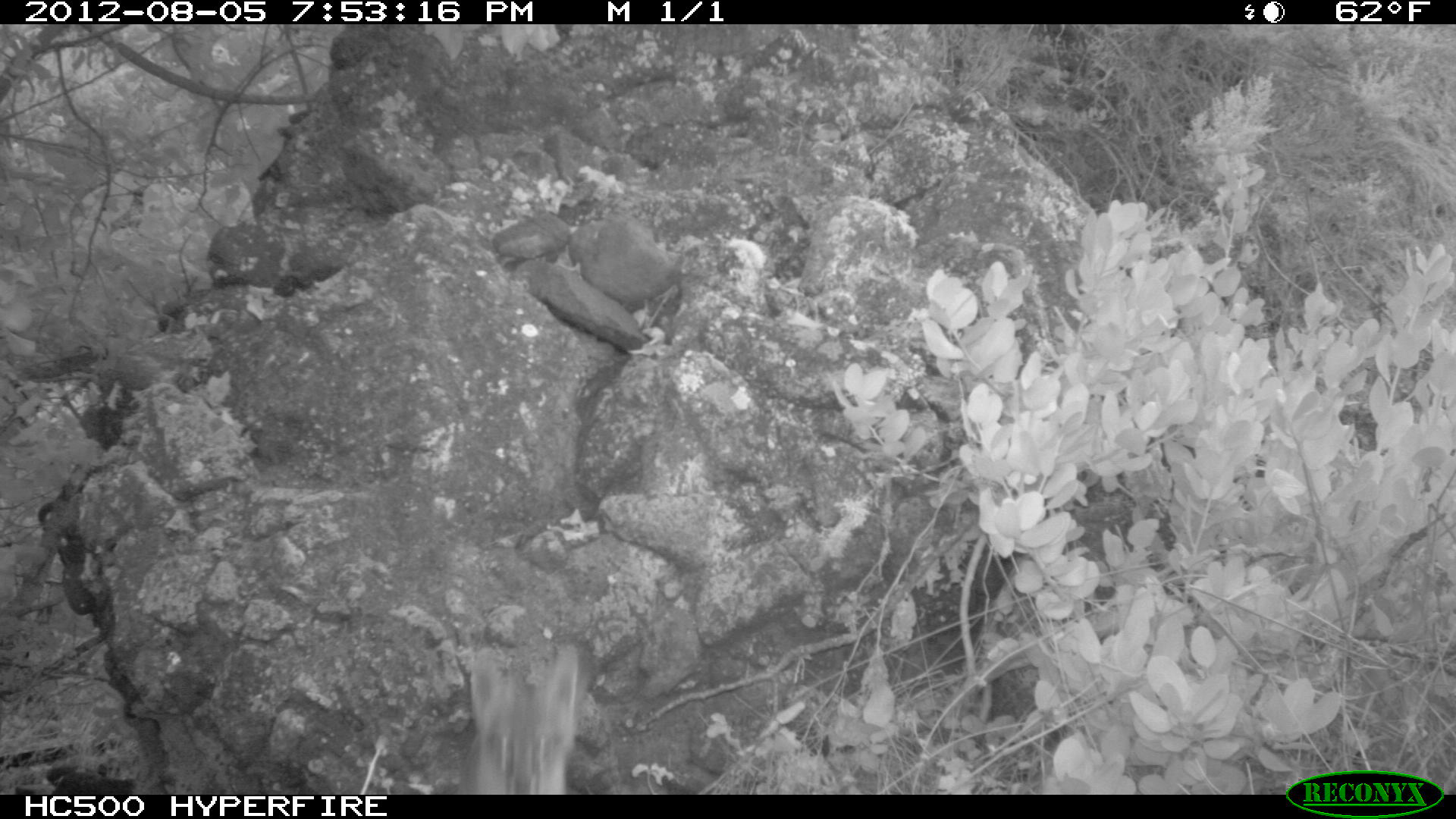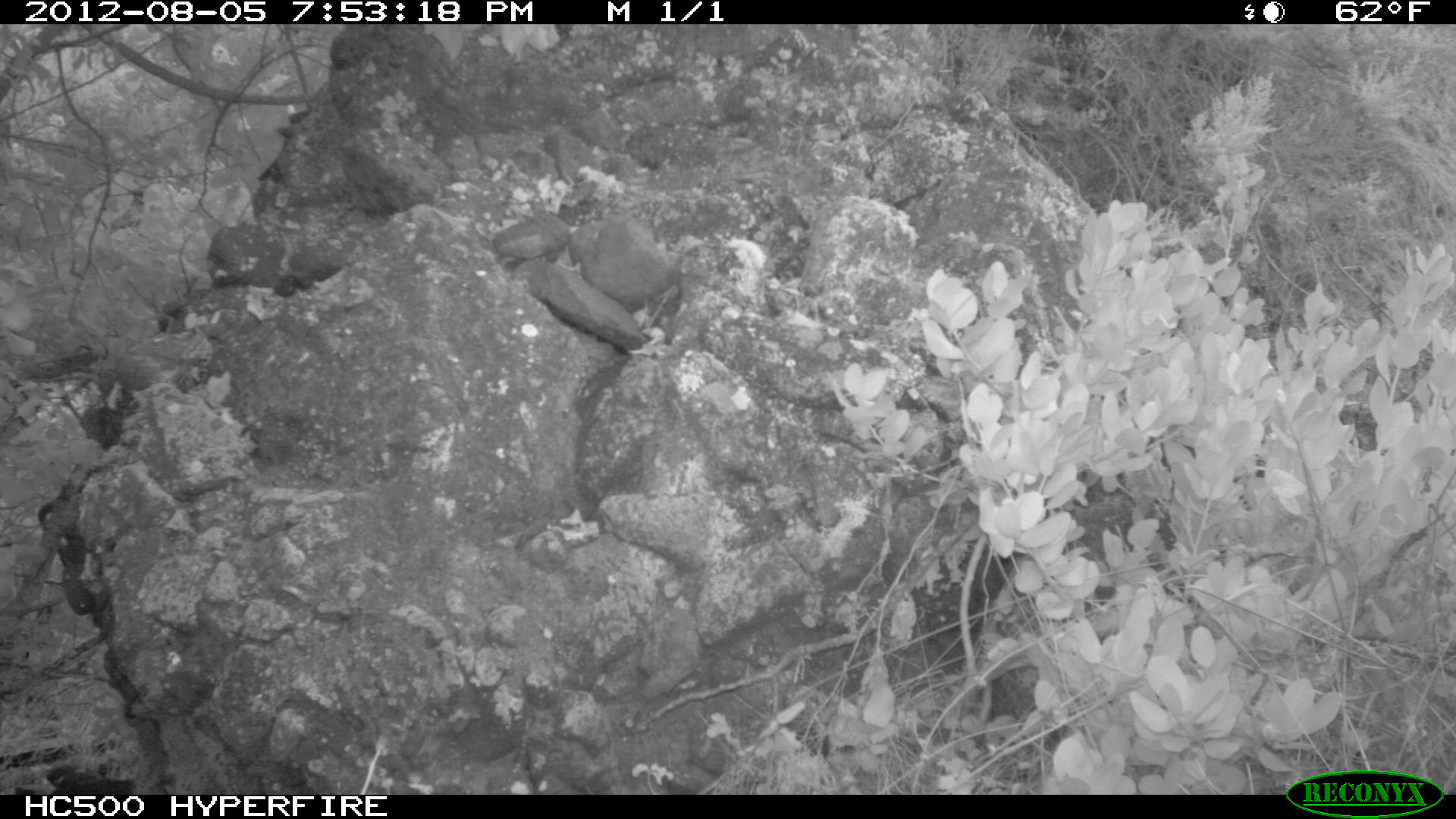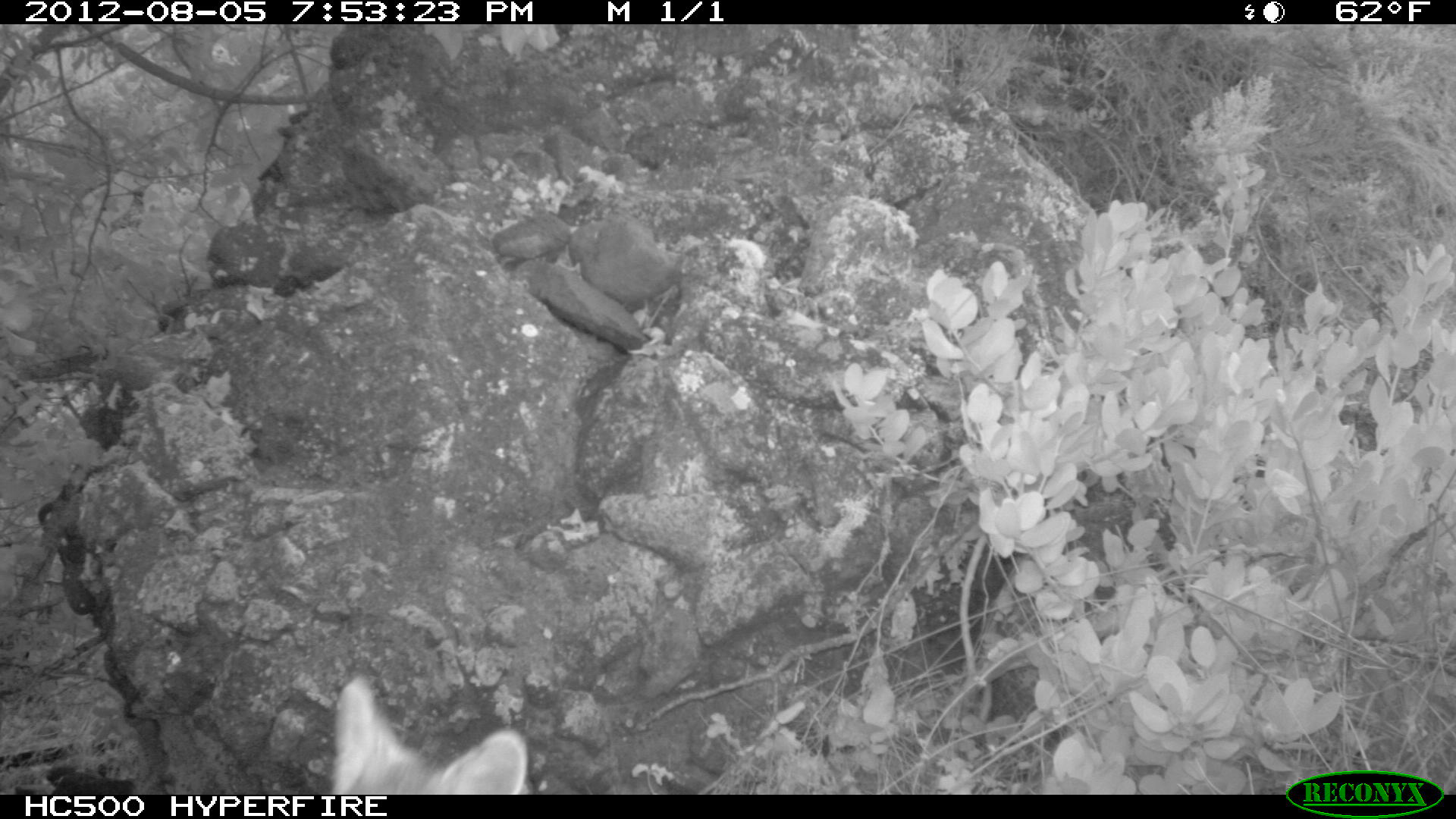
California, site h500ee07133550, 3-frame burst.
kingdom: Animalia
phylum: Chordata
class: Mammalia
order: Carnivora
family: Canidae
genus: Urocyon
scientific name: Urocyon littoralis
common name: island fox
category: fox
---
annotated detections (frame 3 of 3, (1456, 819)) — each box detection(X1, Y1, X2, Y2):
fox: detection(329, 680, 523, 795)